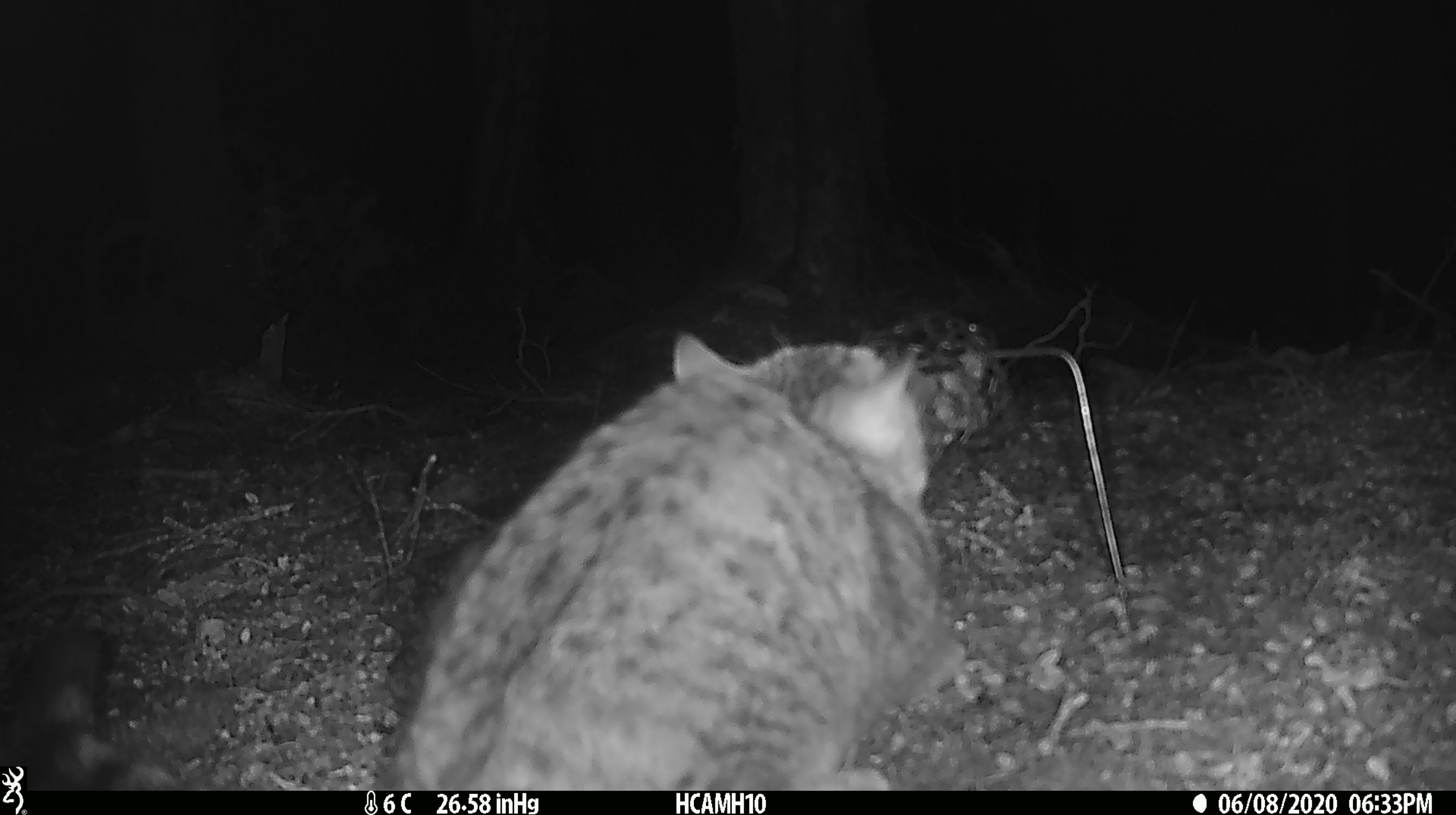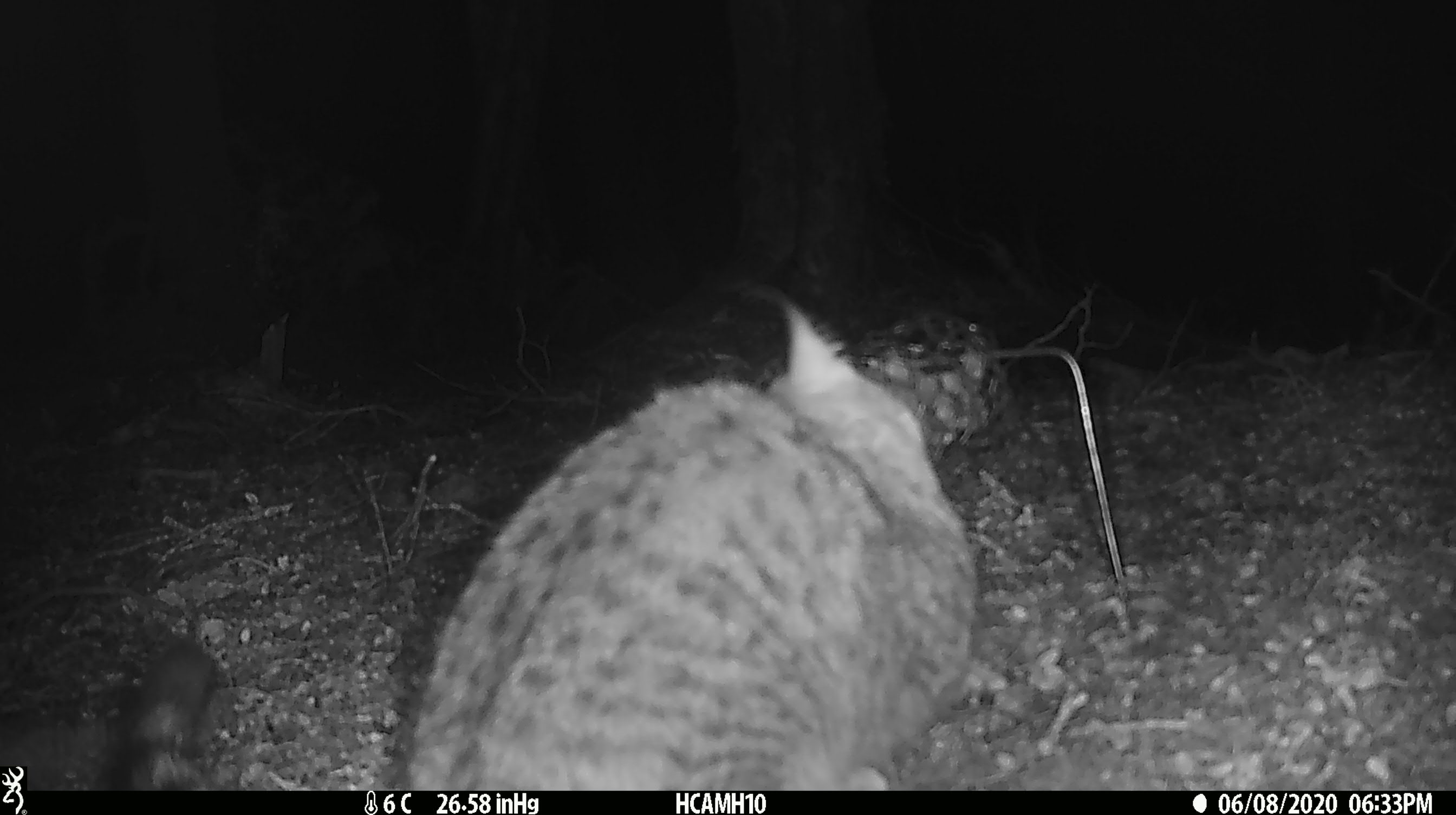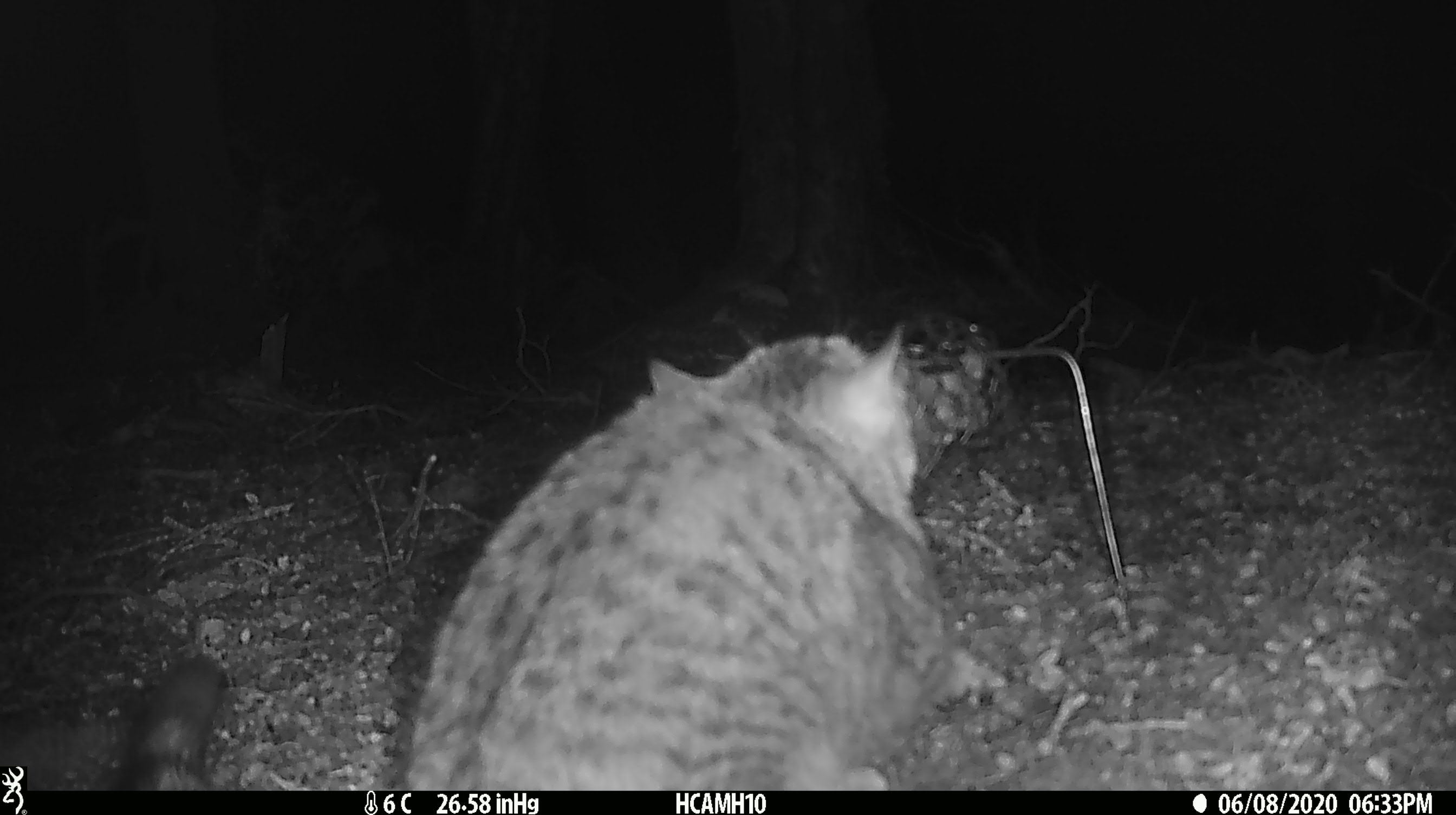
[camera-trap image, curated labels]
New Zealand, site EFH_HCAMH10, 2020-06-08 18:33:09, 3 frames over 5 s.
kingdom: Animalia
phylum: Chordata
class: Mammalia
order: Carnivora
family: Felidae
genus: Felis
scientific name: Felis catus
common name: domestic cat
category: cat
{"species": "cat (domestic cat) (Felis catus)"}